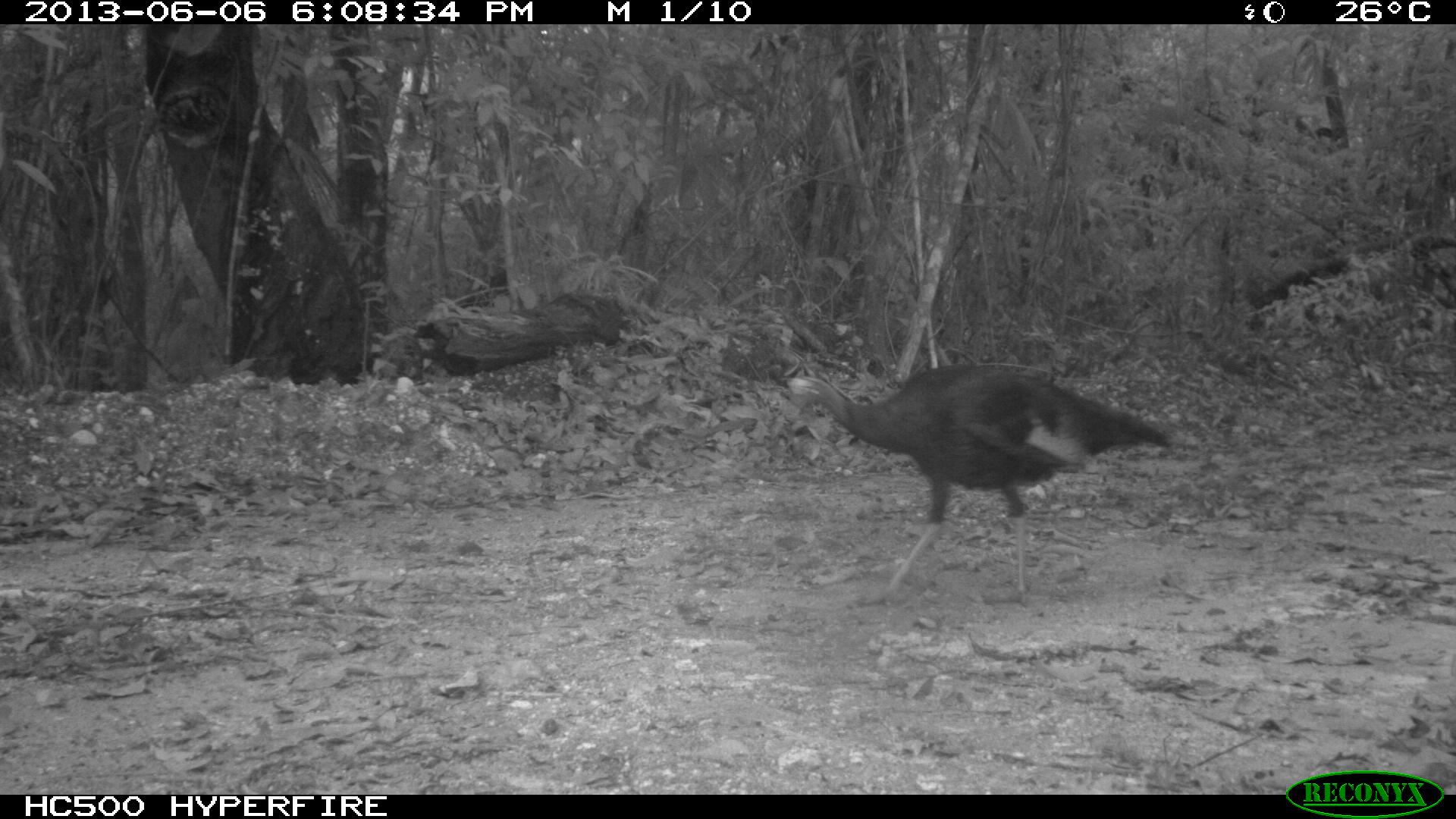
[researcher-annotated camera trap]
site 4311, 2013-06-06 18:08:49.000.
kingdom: Animalia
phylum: Chordata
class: Aves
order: Galliformes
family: Phasianidae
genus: Meleagris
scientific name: Meleagris ocellata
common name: ocellated turkey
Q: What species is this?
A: Meleagris ocellata (ocellated turkey).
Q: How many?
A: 1.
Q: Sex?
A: Female.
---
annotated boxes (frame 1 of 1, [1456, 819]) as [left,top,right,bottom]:
meleagris ocellata: [780,360,1166,604]